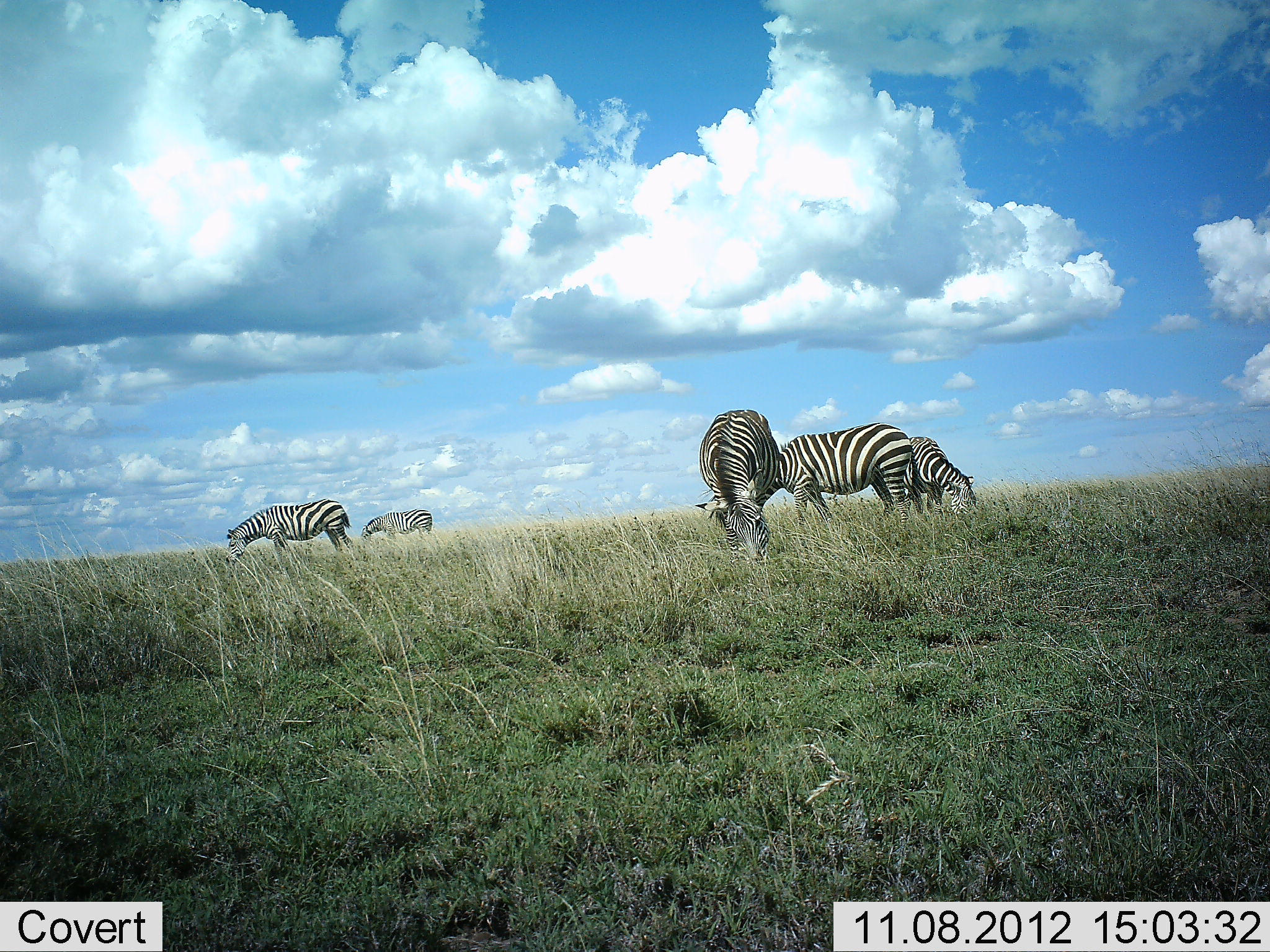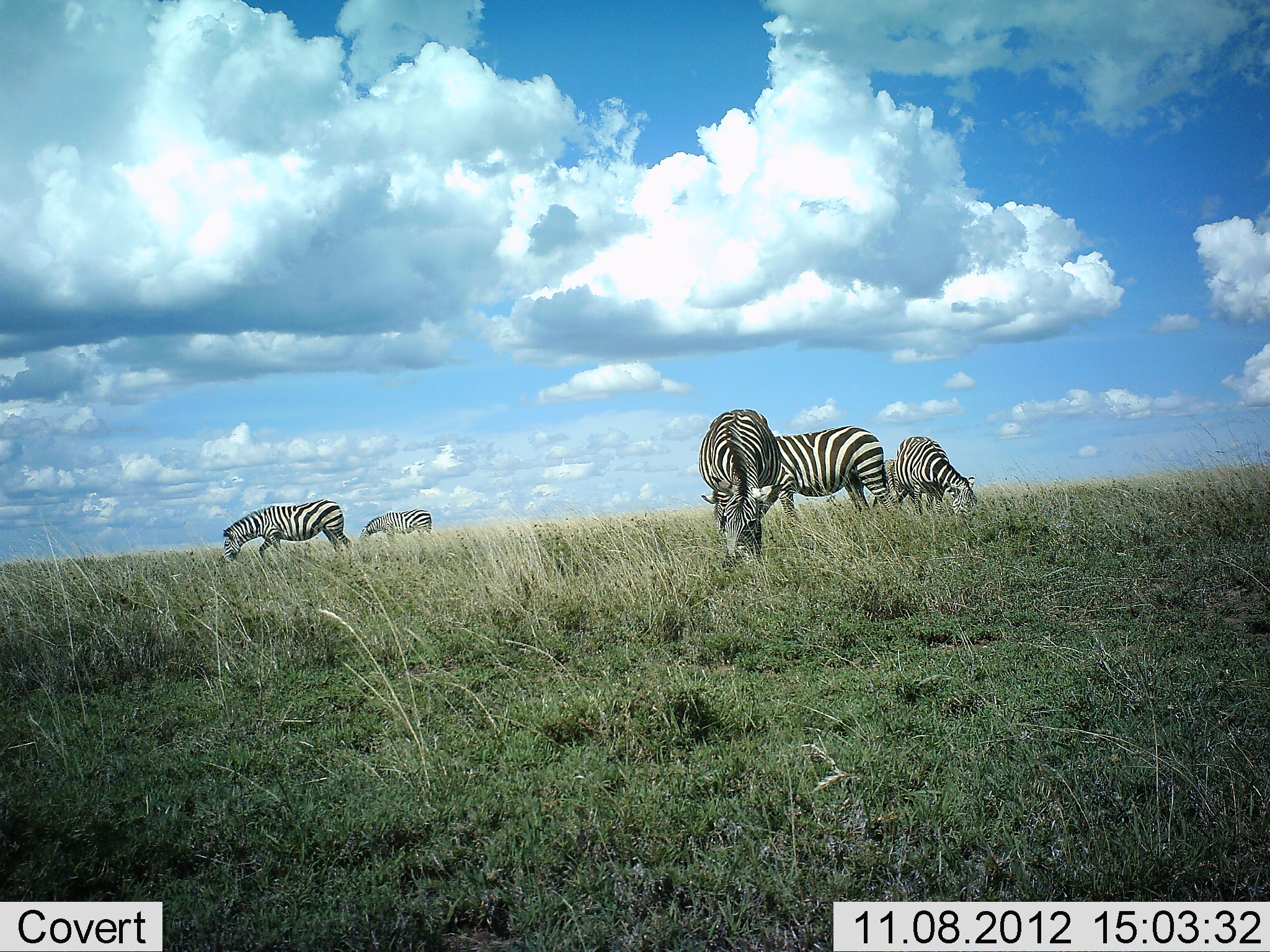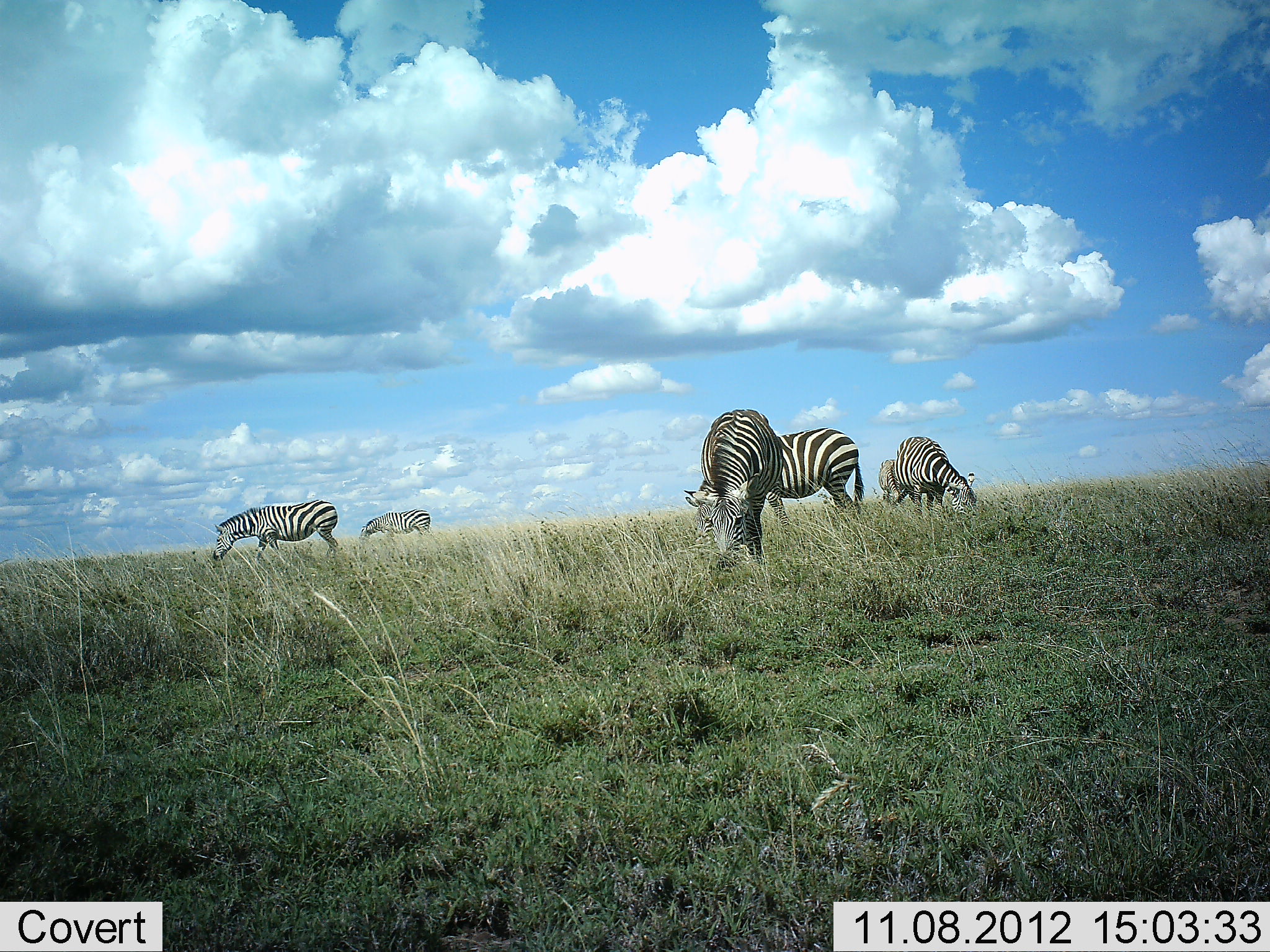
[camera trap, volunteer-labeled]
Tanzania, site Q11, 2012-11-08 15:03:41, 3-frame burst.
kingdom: Animalia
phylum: Chordata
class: Mammalia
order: Perissodactyla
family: Equidae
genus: Equus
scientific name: Equus quagga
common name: plains zebra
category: zebra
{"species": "zebra (plains zebra) (Equus quagga)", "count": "5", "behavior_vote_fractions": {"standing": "27%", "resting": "0%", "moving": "9%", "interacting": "0%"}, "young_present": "0%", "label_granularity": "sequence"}